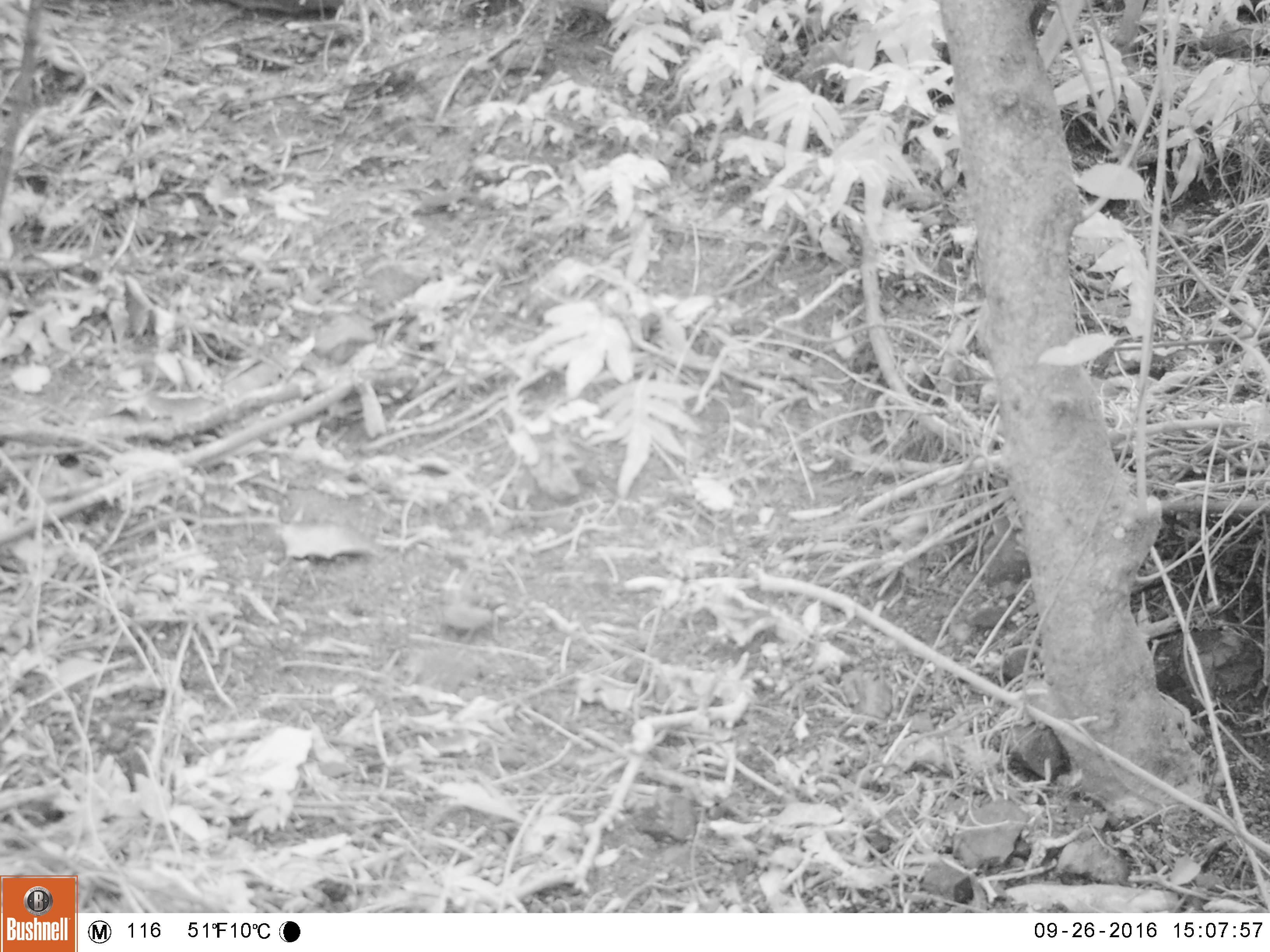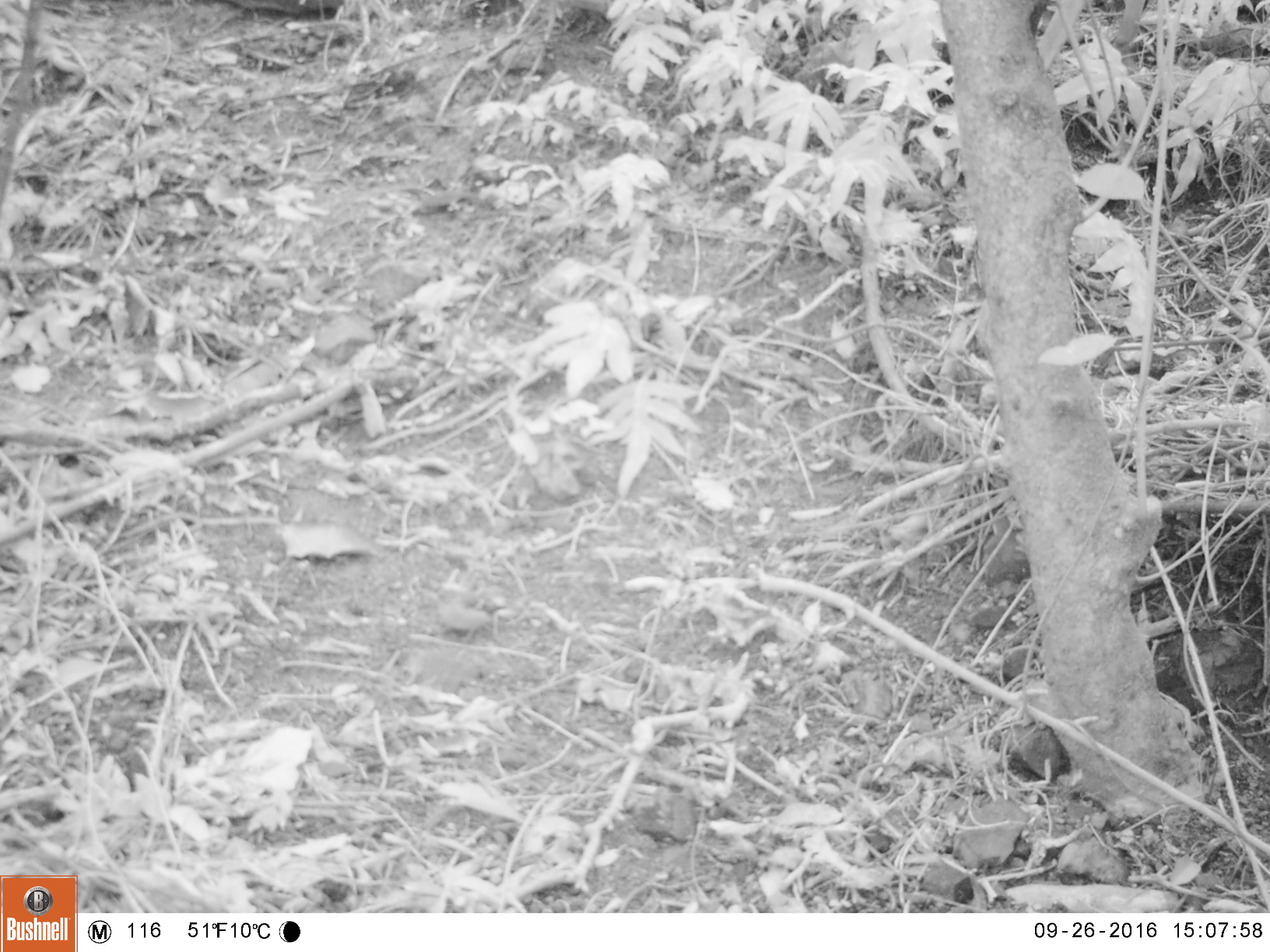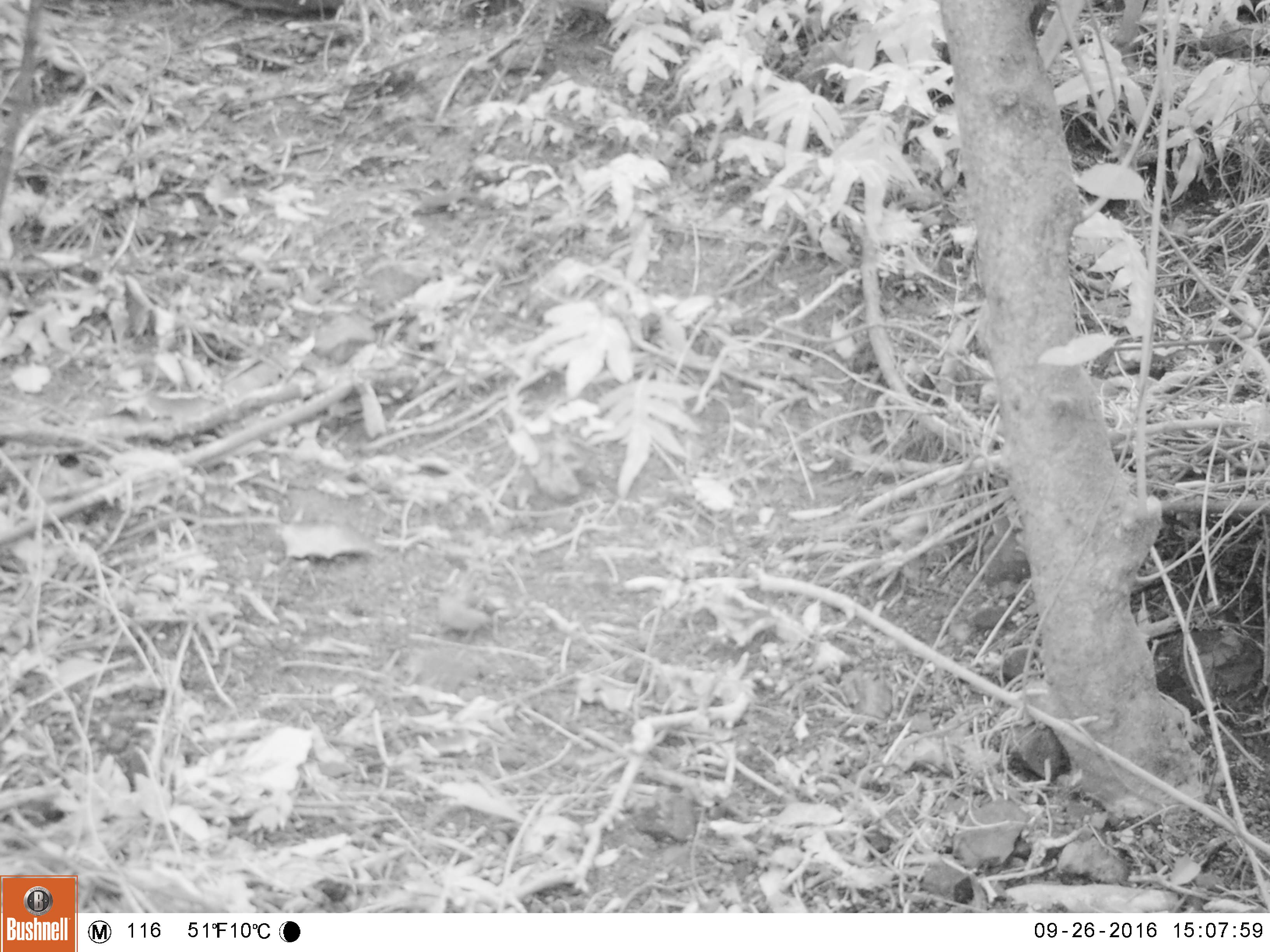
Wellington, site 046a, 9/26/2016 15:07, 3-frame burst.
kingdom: Animalia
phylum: Chordata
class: Aves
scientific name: Aves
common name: bird